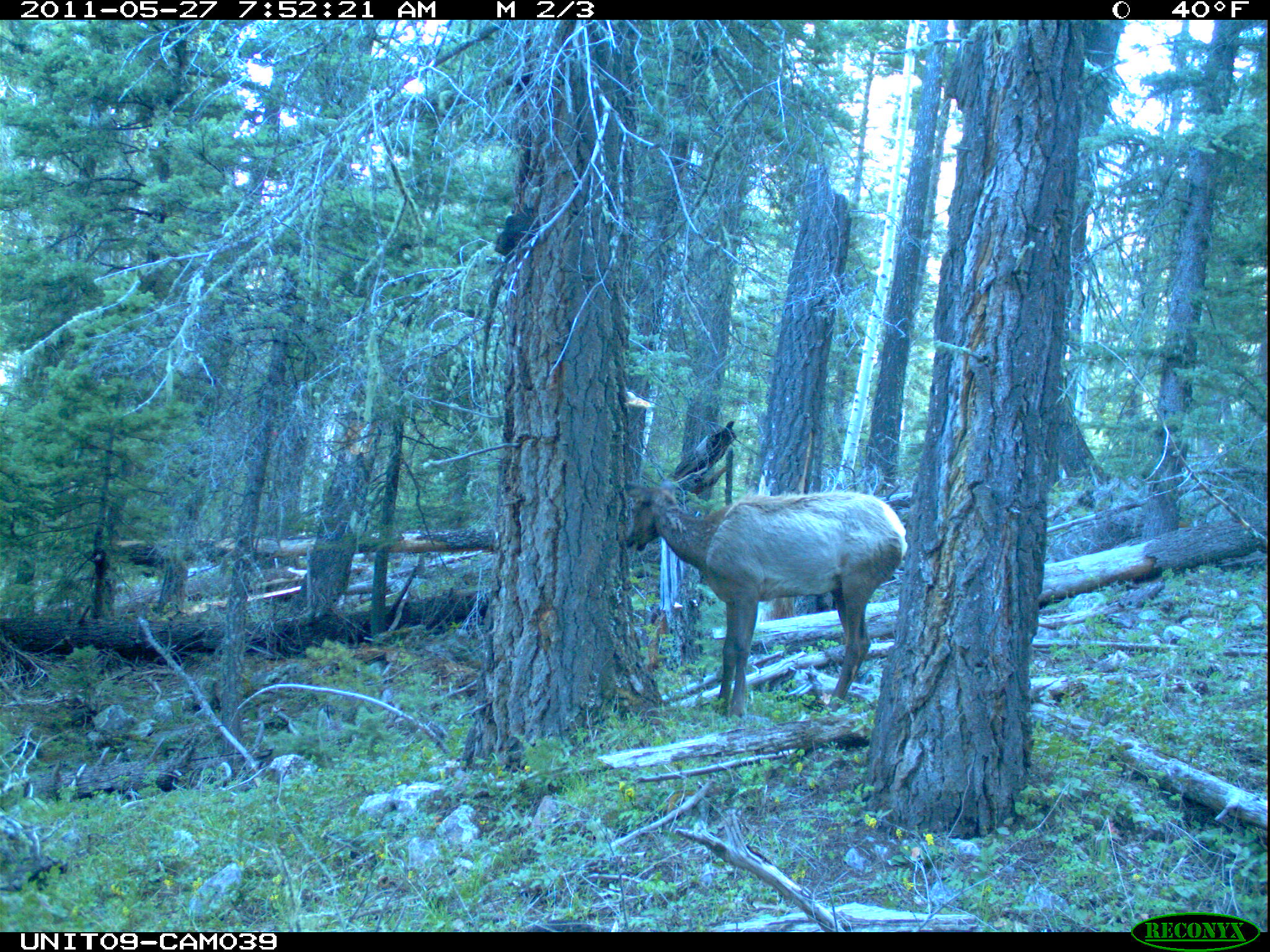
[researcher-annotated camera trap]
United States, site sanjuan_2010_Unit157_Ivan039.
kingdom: Animalia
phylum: Chordata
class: Mammalia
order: Artiodactyla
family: Cervidae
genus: Cervus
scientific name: Cervus elaphus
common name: red deer